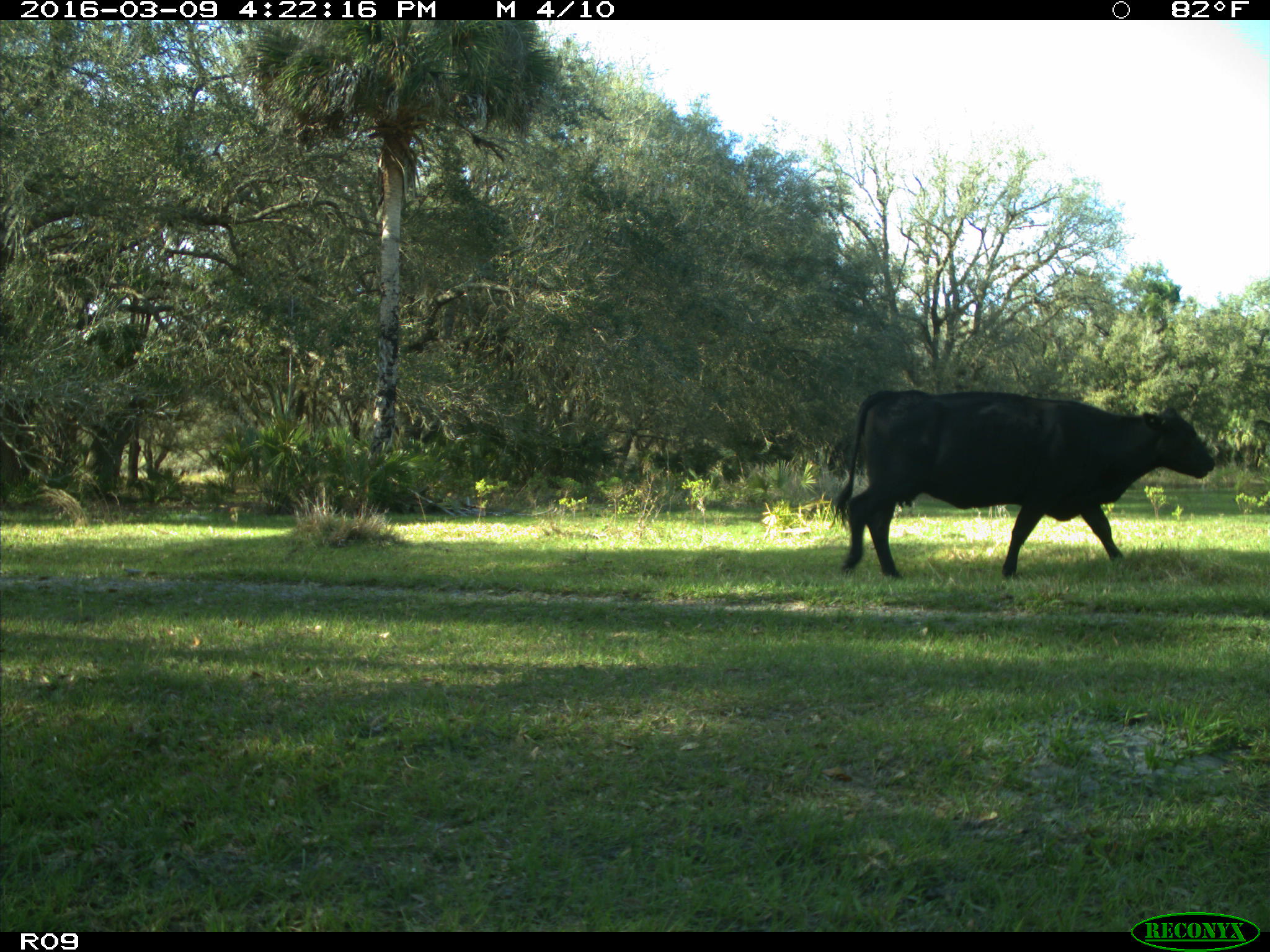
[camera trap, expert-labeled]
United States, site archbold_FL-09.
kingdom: Animalia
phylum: Chordata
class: Mammalia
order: Artiodactyla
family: Bovidae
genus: Bos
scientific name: Bos taurus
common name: domestic cow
Bos taurus (domestic cow).